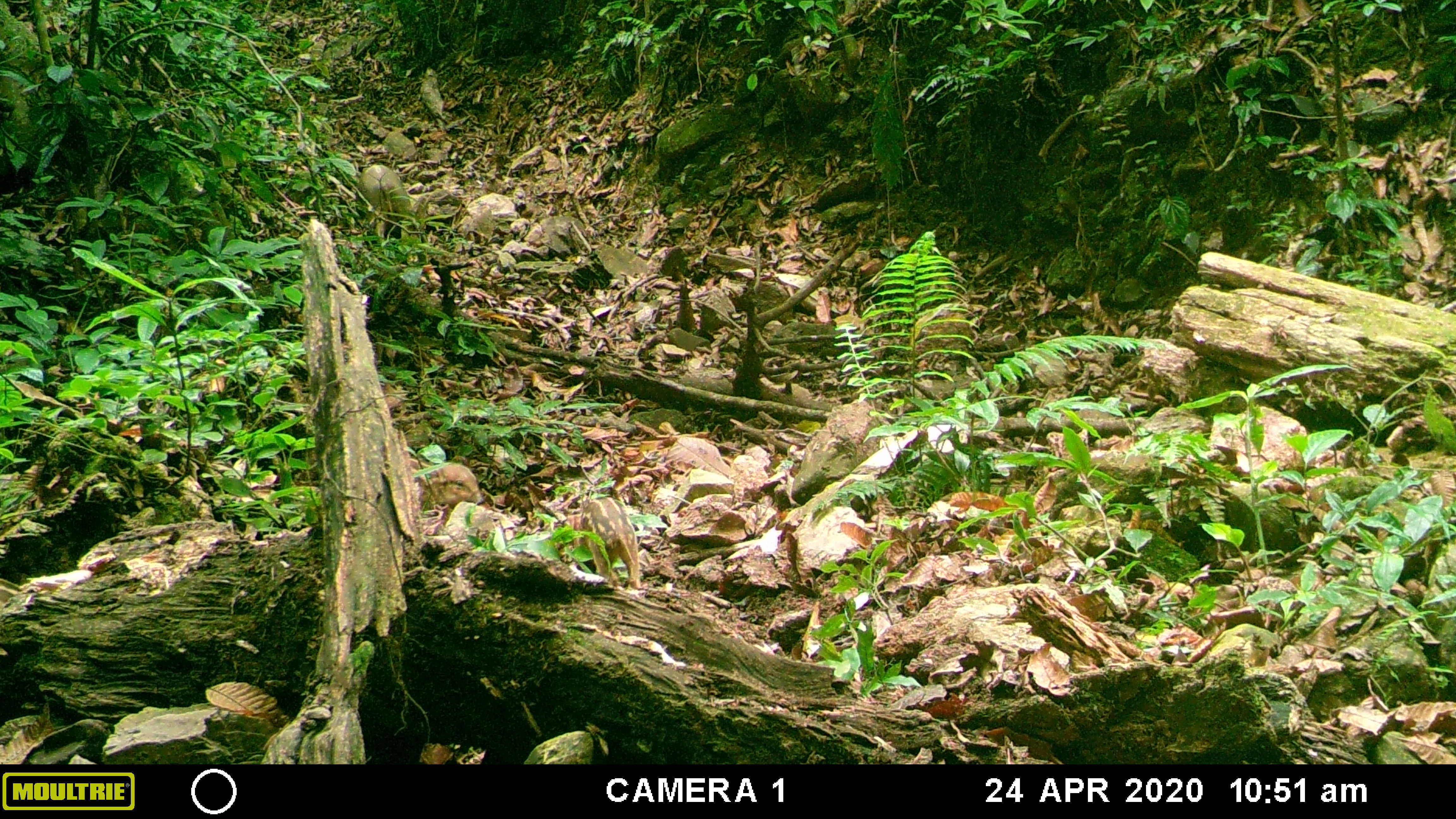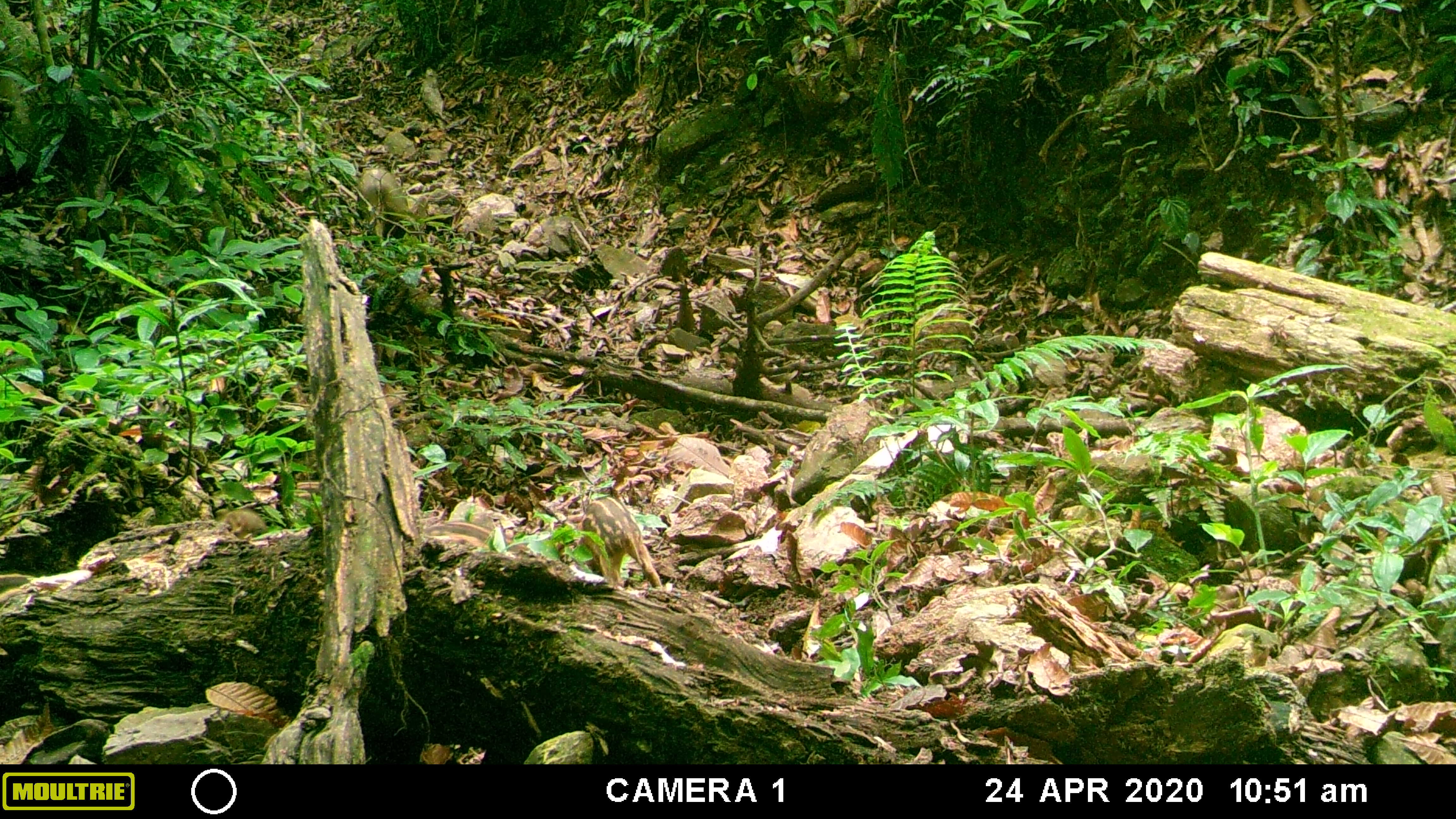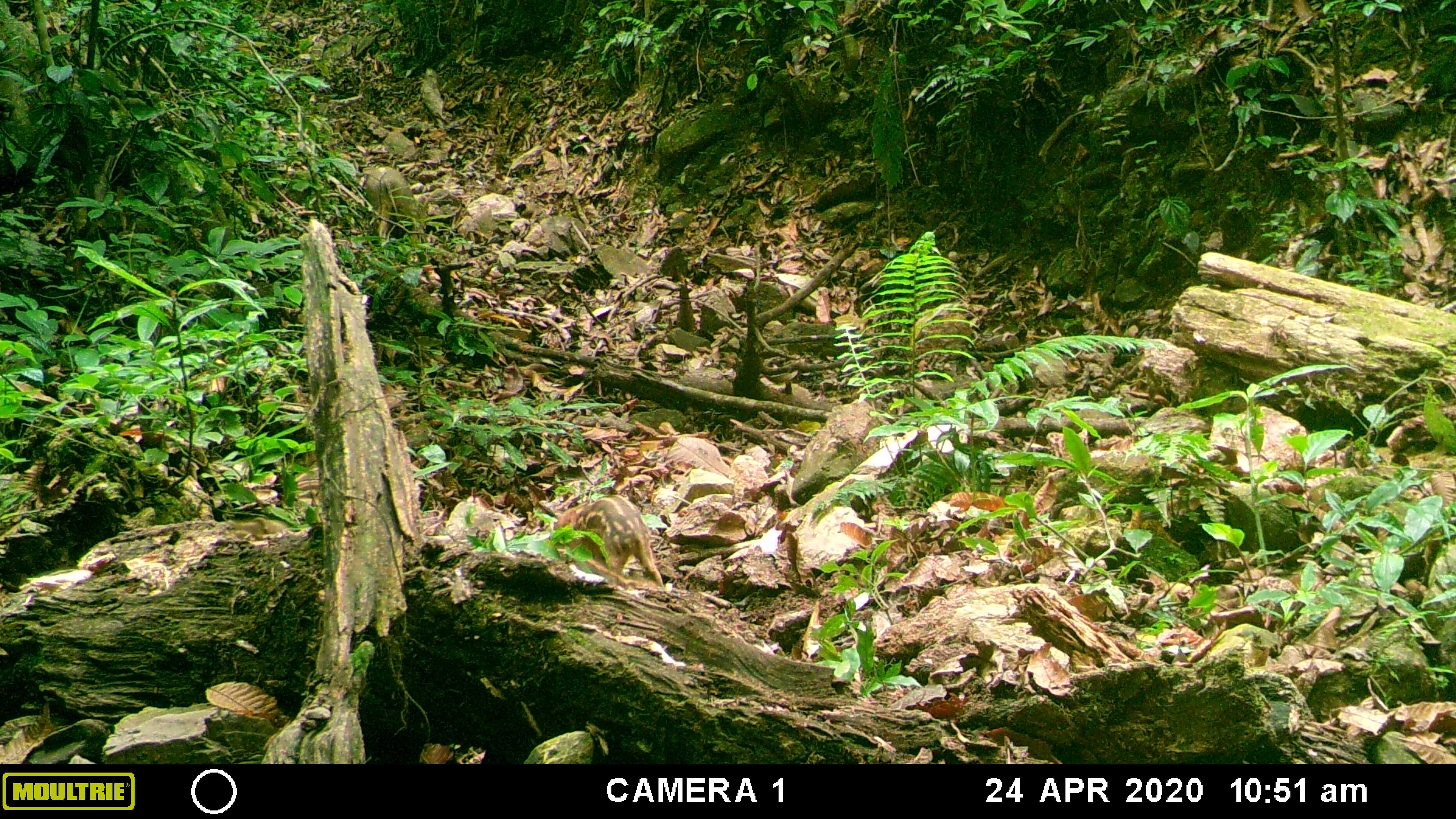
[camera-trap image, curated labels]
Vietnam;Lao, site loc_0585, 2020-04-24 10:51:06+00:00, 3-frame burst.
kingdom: Animalia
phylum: Chordata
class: Mammalia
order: Artiodactyla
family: Suidae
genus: Sus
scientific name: Sus scrofa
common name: eurasian wild pig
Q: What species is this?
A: Eurasian wild pig (Sus scrofa).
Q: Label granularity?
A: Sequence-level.